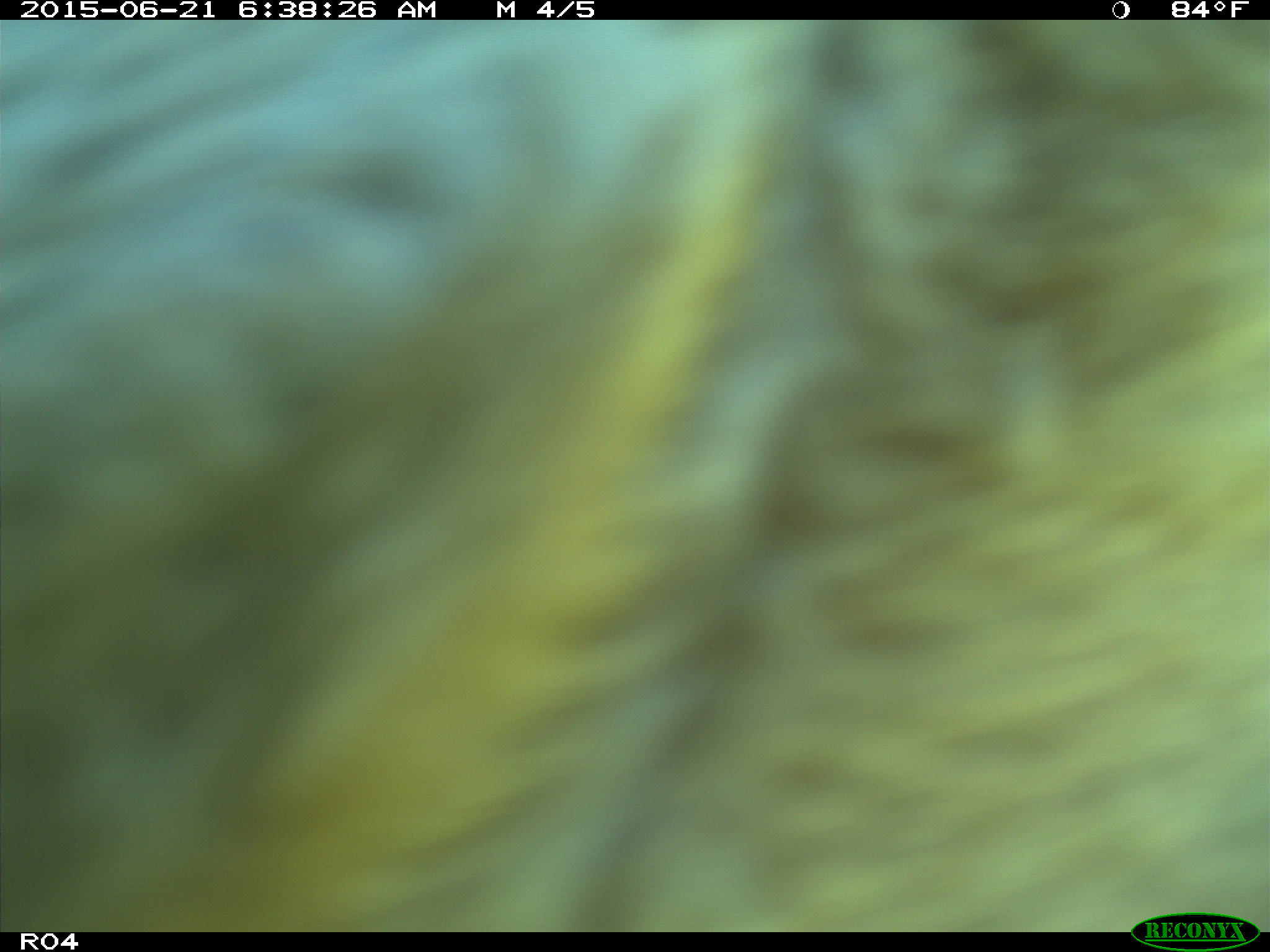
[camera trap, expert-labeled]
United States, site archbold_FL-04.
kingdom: Animalia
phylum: Chordata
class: Mammalia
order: Artiodactyla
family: Bovidae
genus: Bos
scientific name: Bos taurus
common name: domestic cow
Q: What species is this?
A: Bos taurus (domestic cow).